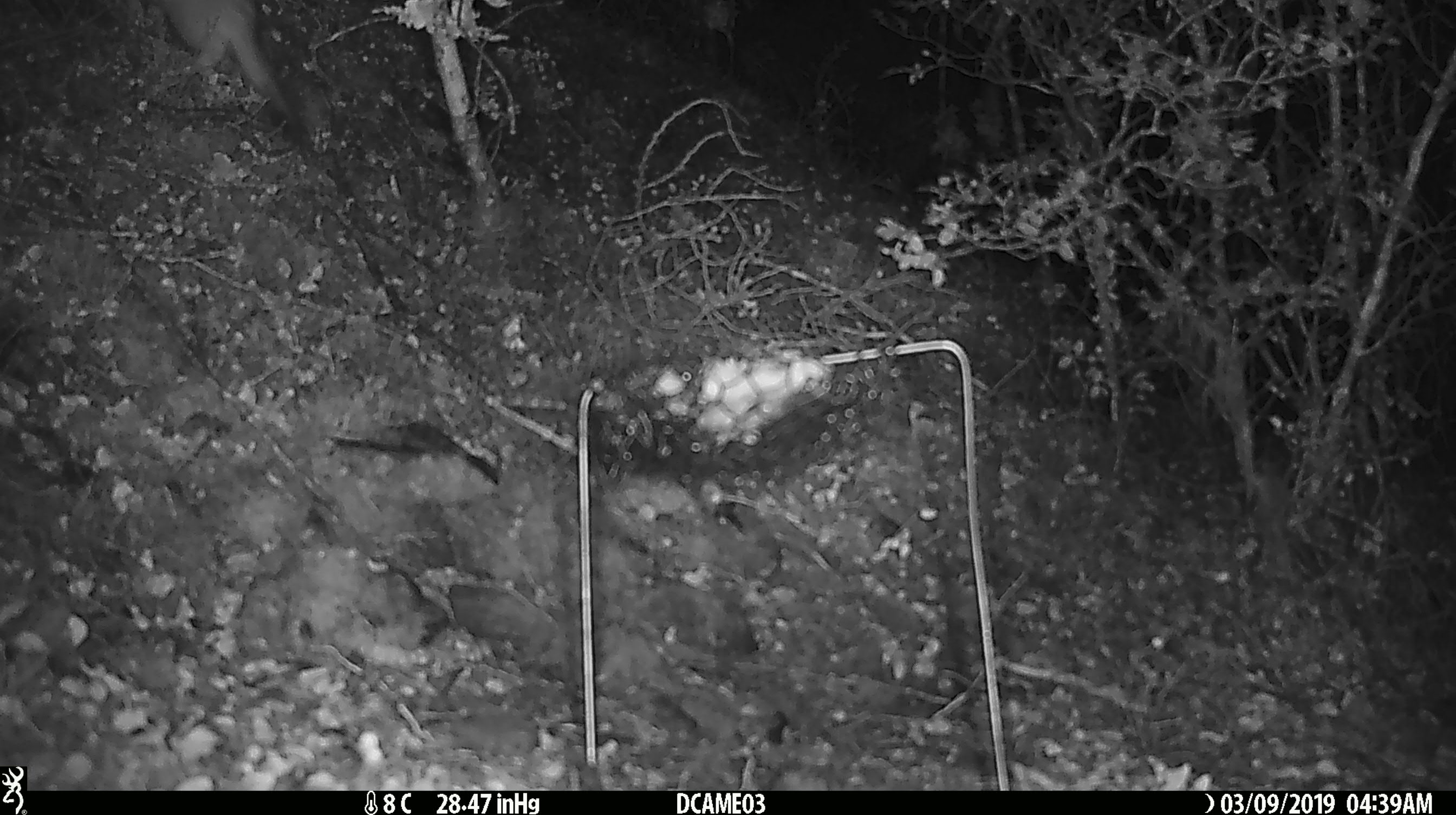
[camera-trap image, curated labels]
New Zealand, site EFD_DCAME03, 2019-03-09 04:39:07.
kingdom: Animalia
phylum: Chordata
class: Mammalia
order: Carnivora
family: Mustelidae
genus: Mustela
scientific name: Mustela erminea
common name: stoat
Stoat (Mustela erminea).